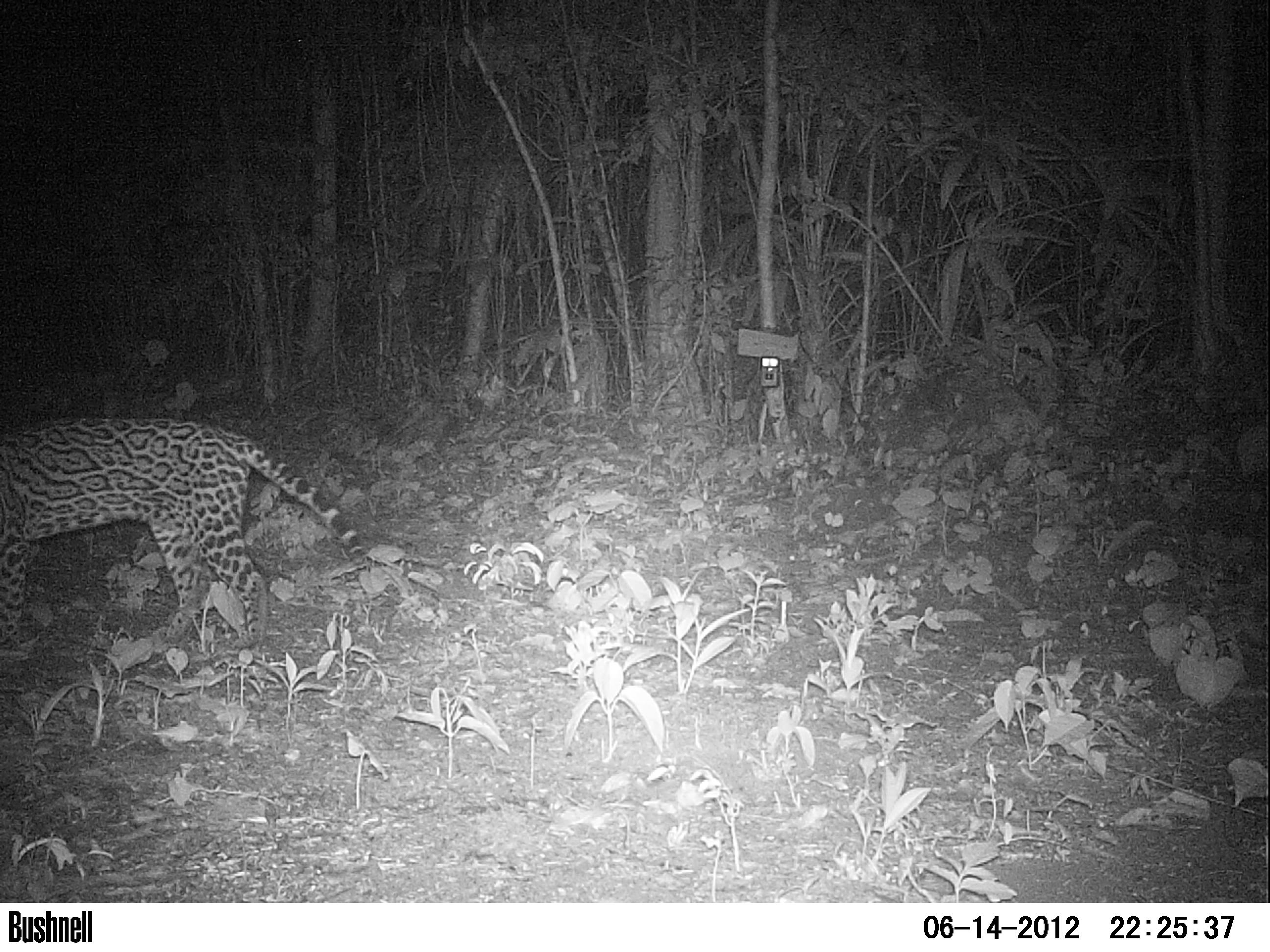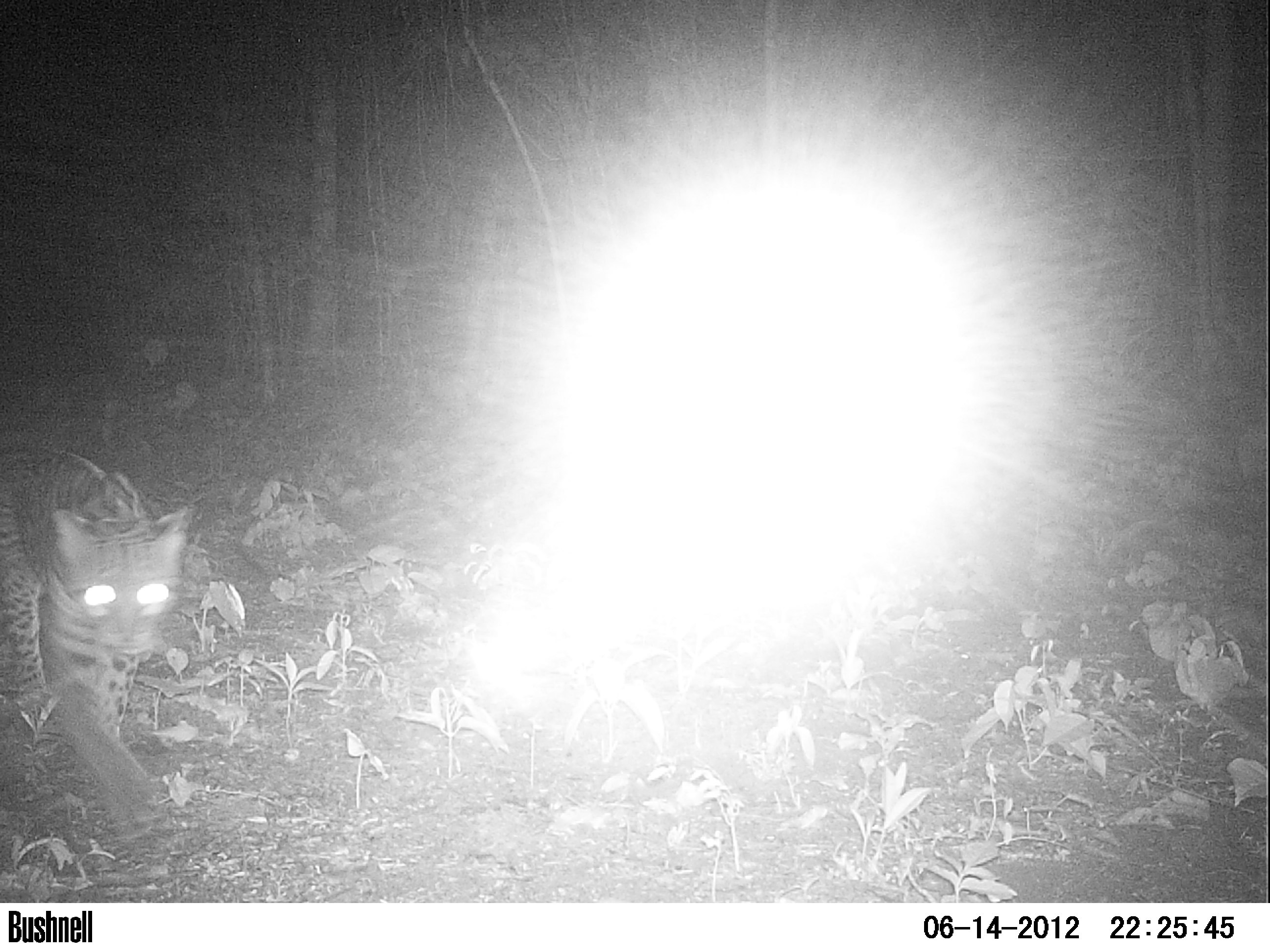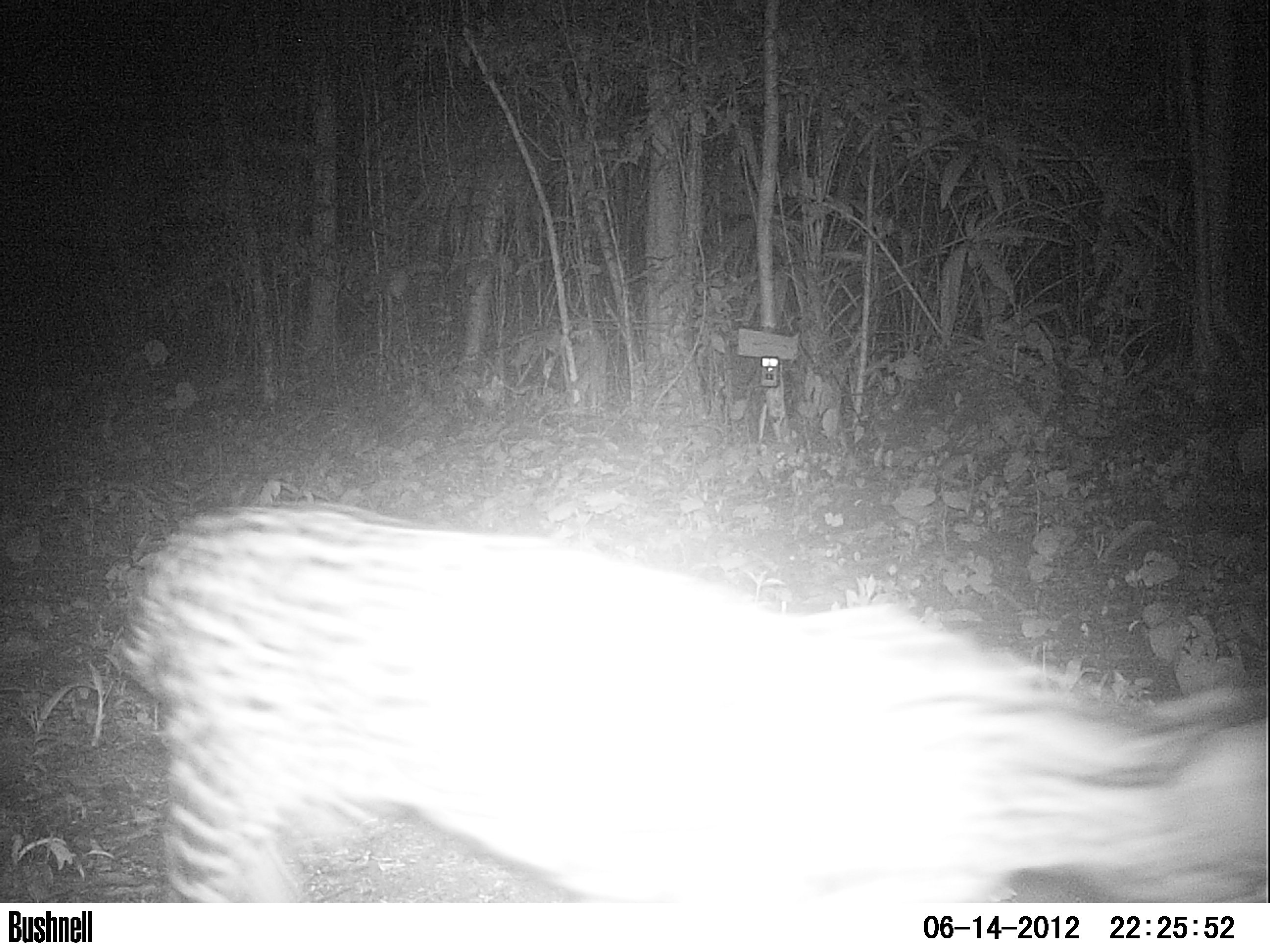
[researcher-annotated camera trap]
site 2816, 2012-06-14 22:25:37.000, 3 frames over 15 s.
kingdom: Animalia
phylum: Chordata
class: Mammalia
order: Carnivora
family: Felidae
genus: Leopardus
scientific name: Leopardus pardalis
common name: ocelot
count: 1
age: adult